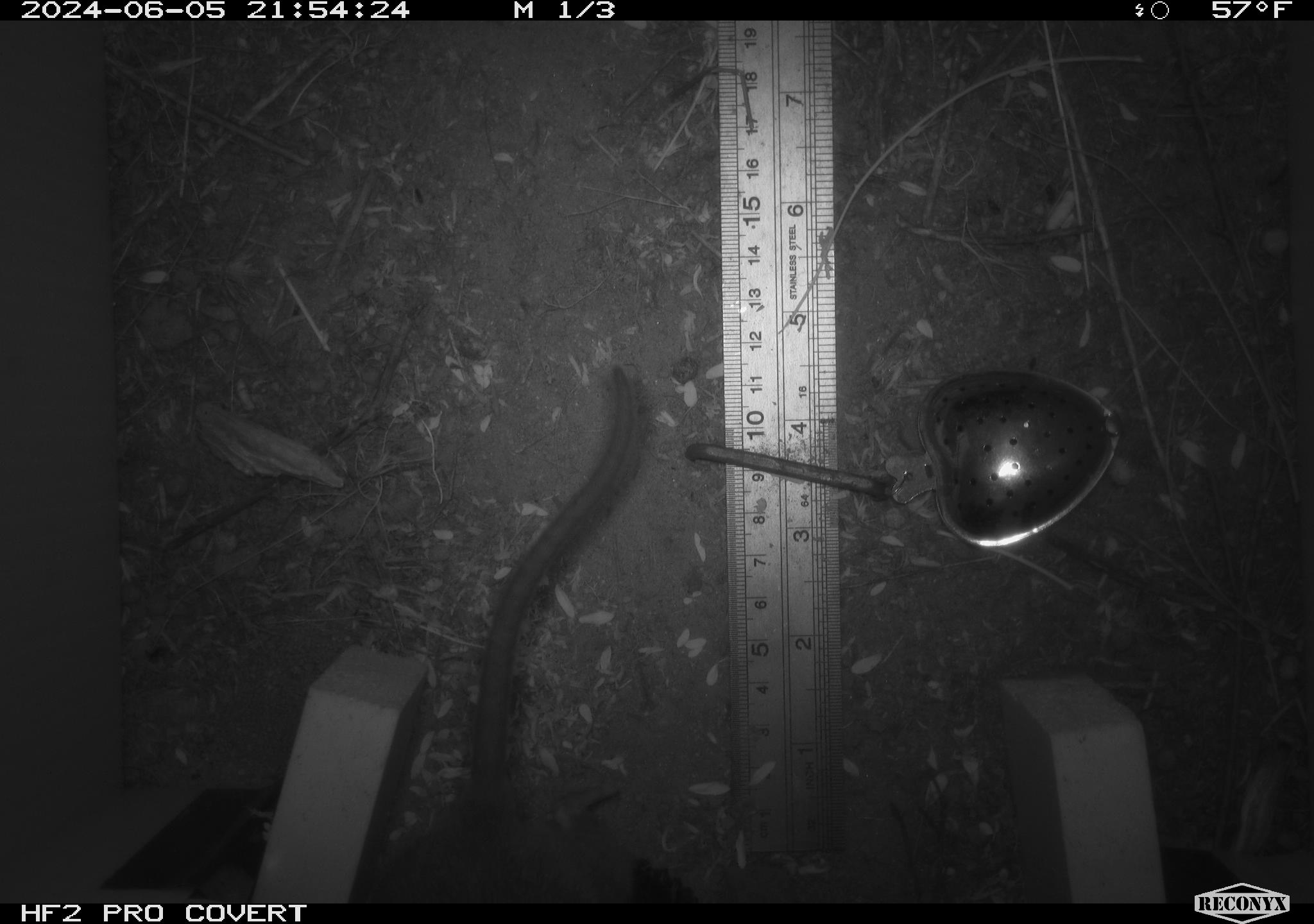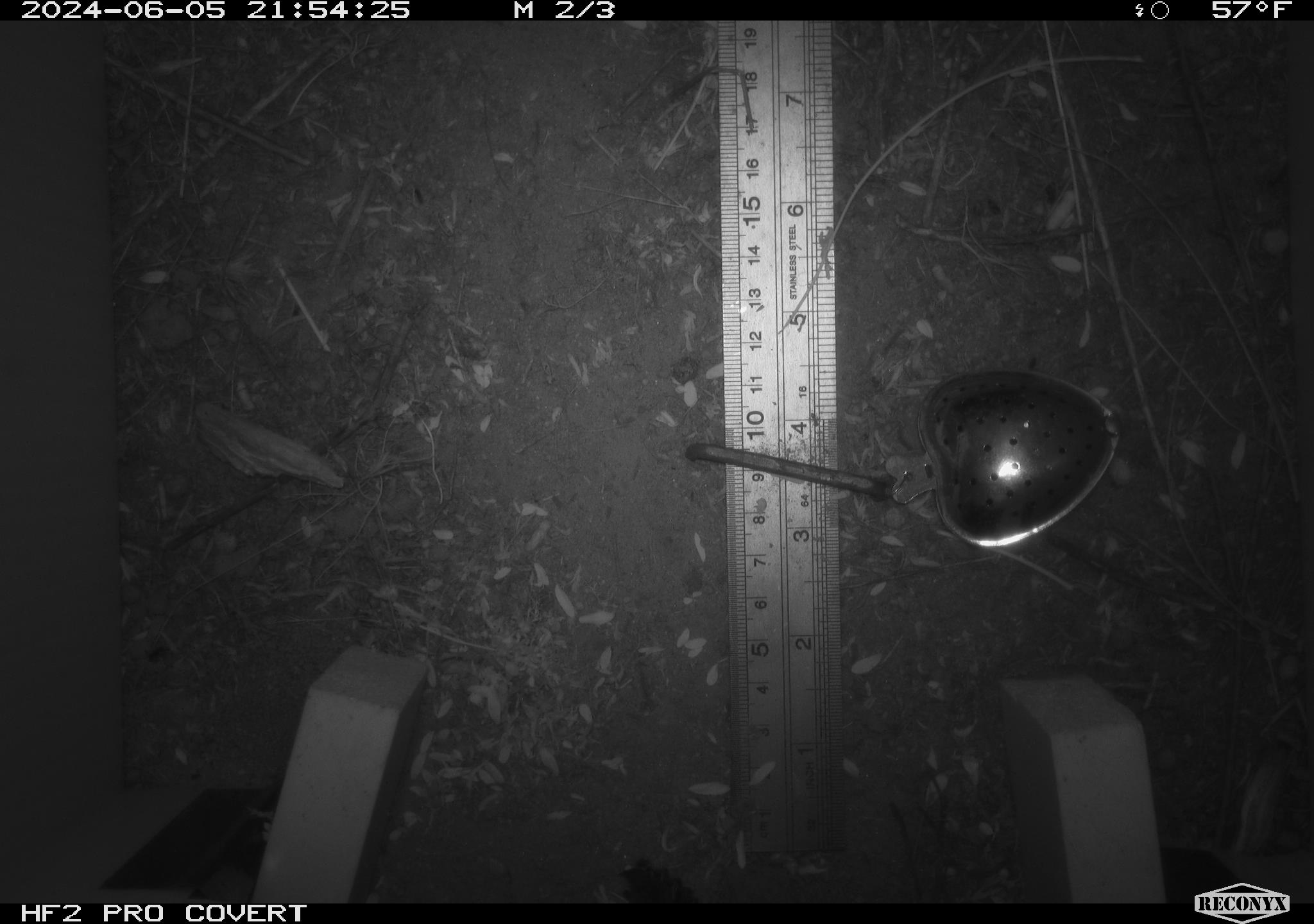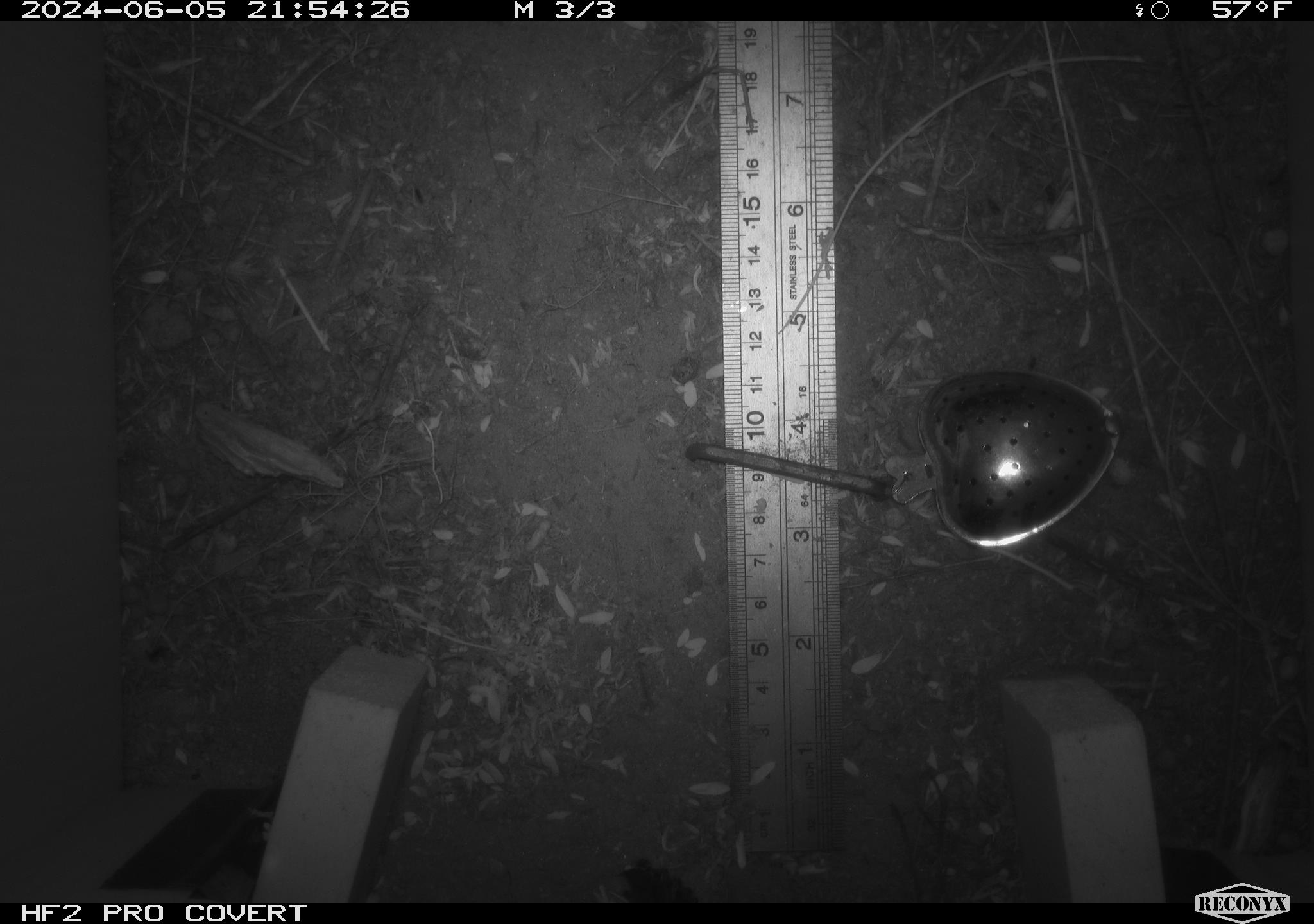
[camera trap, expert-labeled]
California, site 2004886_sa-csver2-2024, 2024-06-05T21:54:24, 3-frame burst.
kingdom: Animalia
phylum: Chordata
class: Mammalia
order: Rodentia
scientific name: Rodentia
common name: rodent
Rodent (Rodentia).